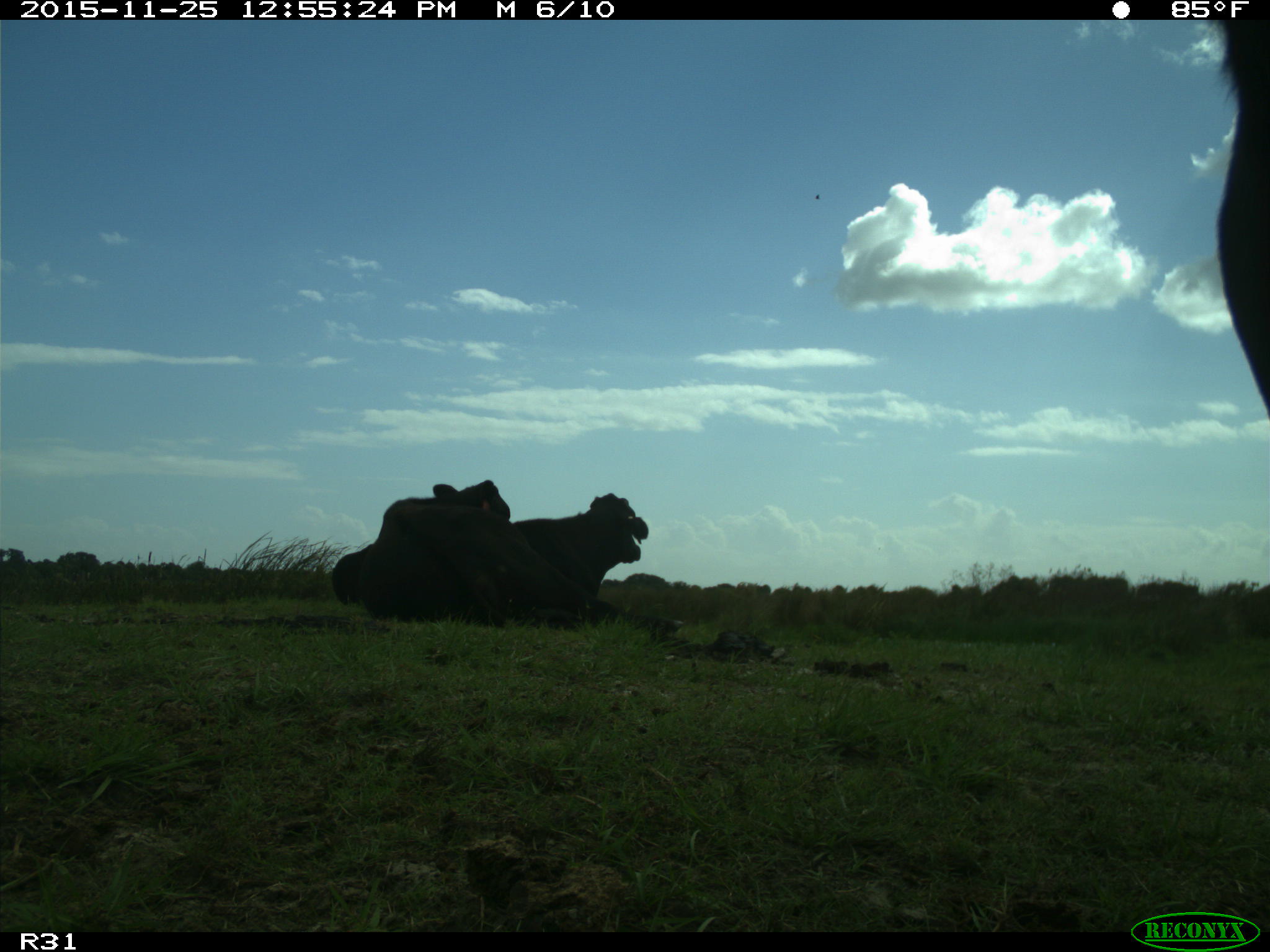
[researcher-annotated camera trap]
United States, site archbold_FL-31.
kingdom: Animalia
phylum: Chordata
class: Mammalia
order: Artiodactyla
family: Bovidae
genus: Bos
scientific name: Bos taurus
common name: domestic cow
Bos taurus (domestic cow).